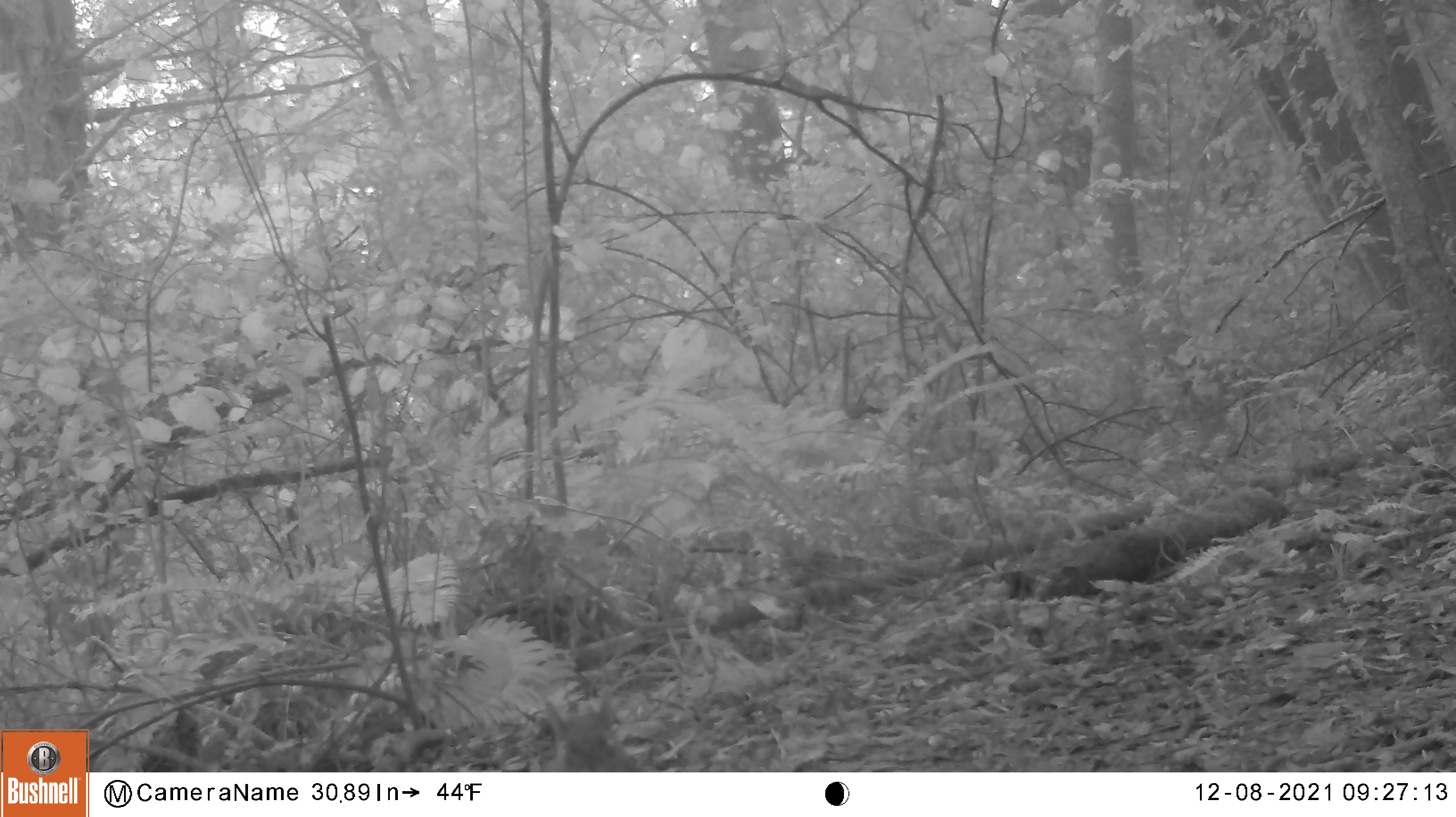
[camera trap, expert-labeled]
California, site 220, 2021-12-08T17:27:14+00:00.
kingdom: Animalia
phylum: Chordata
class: Mammalia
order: Rodentia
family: Sciuridae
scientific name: Sciuridae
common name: squirrel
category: unknown squirrel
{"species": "unknown squirrel (squirrel) (Sciuridae)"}